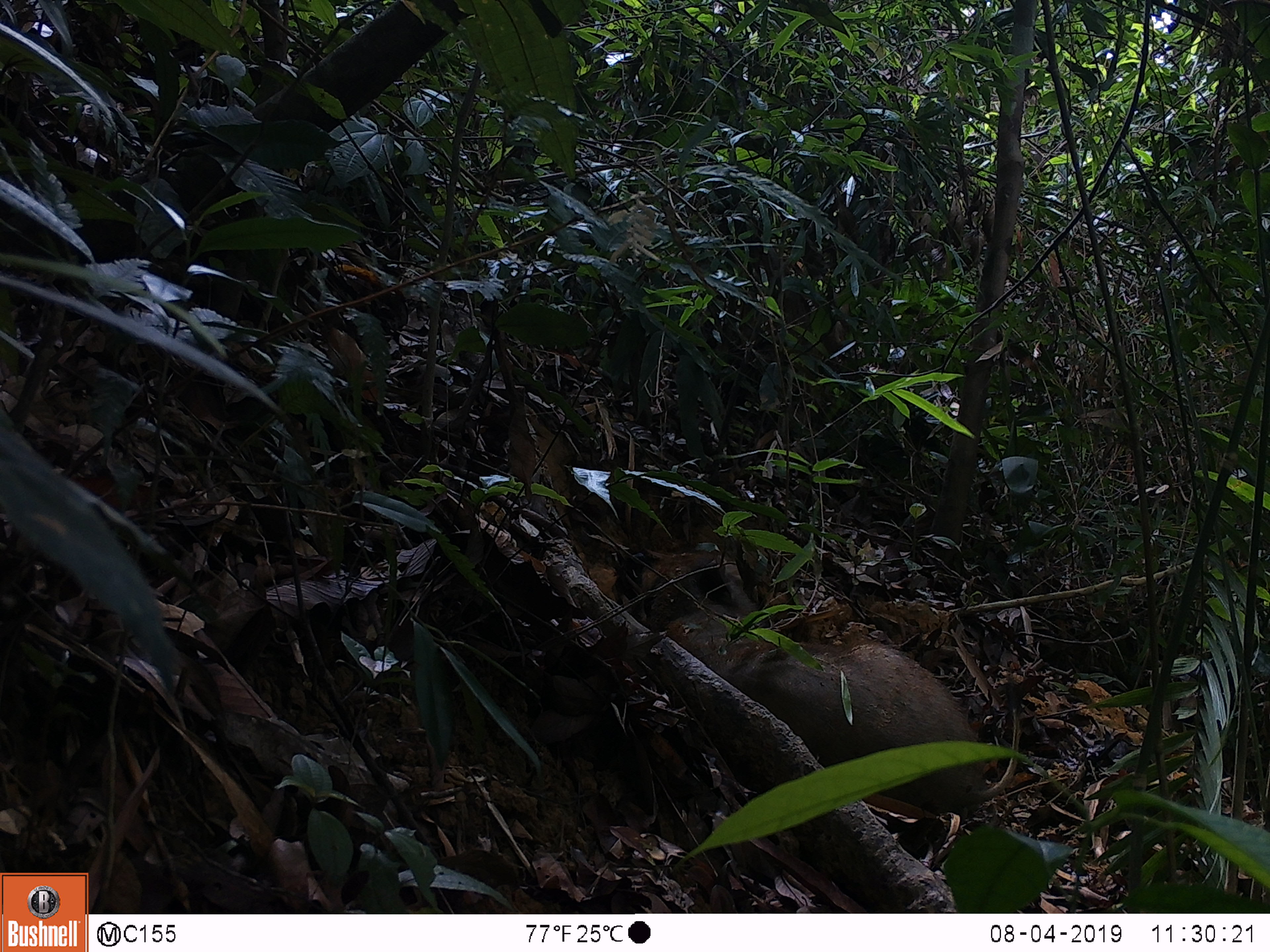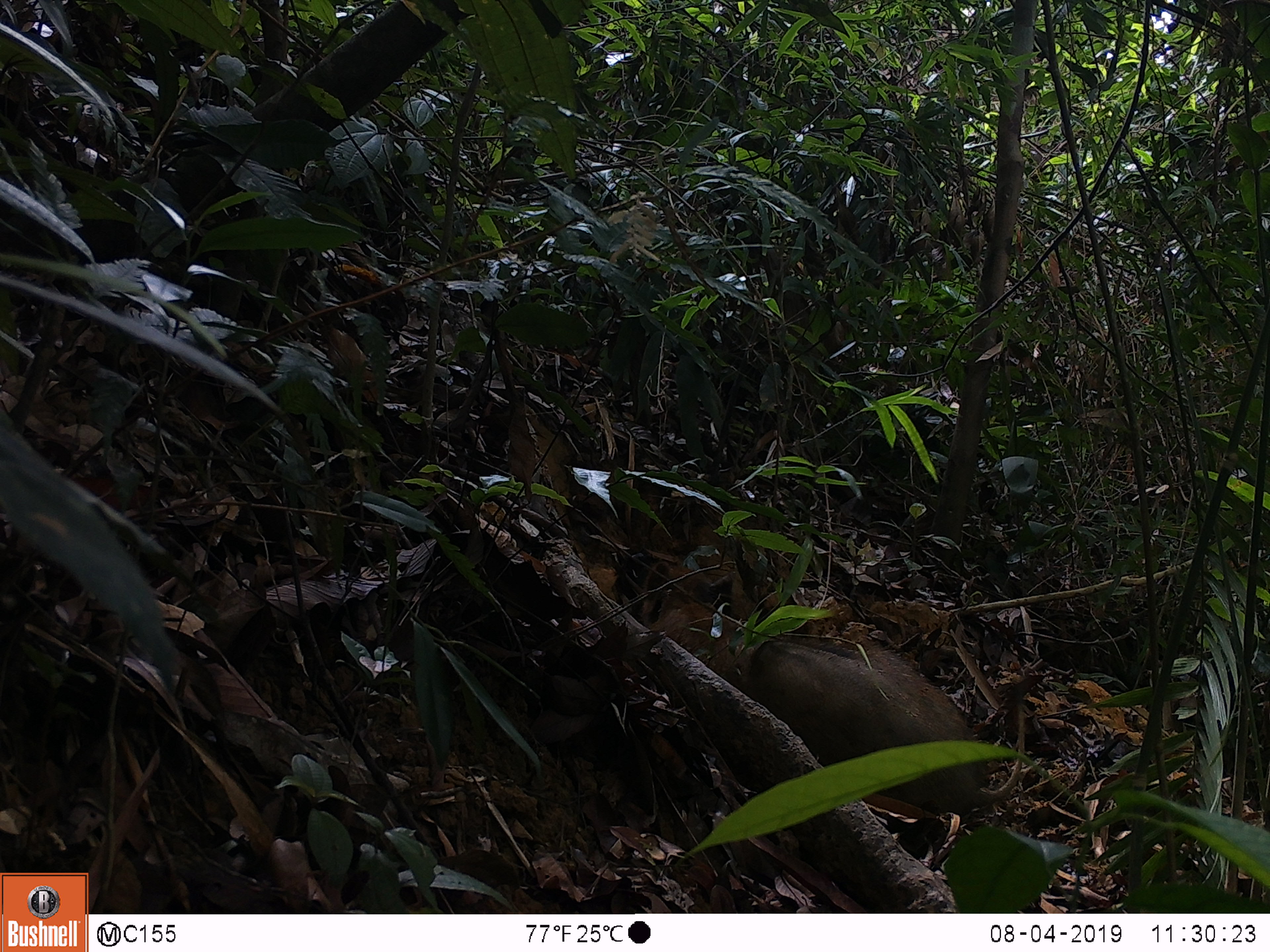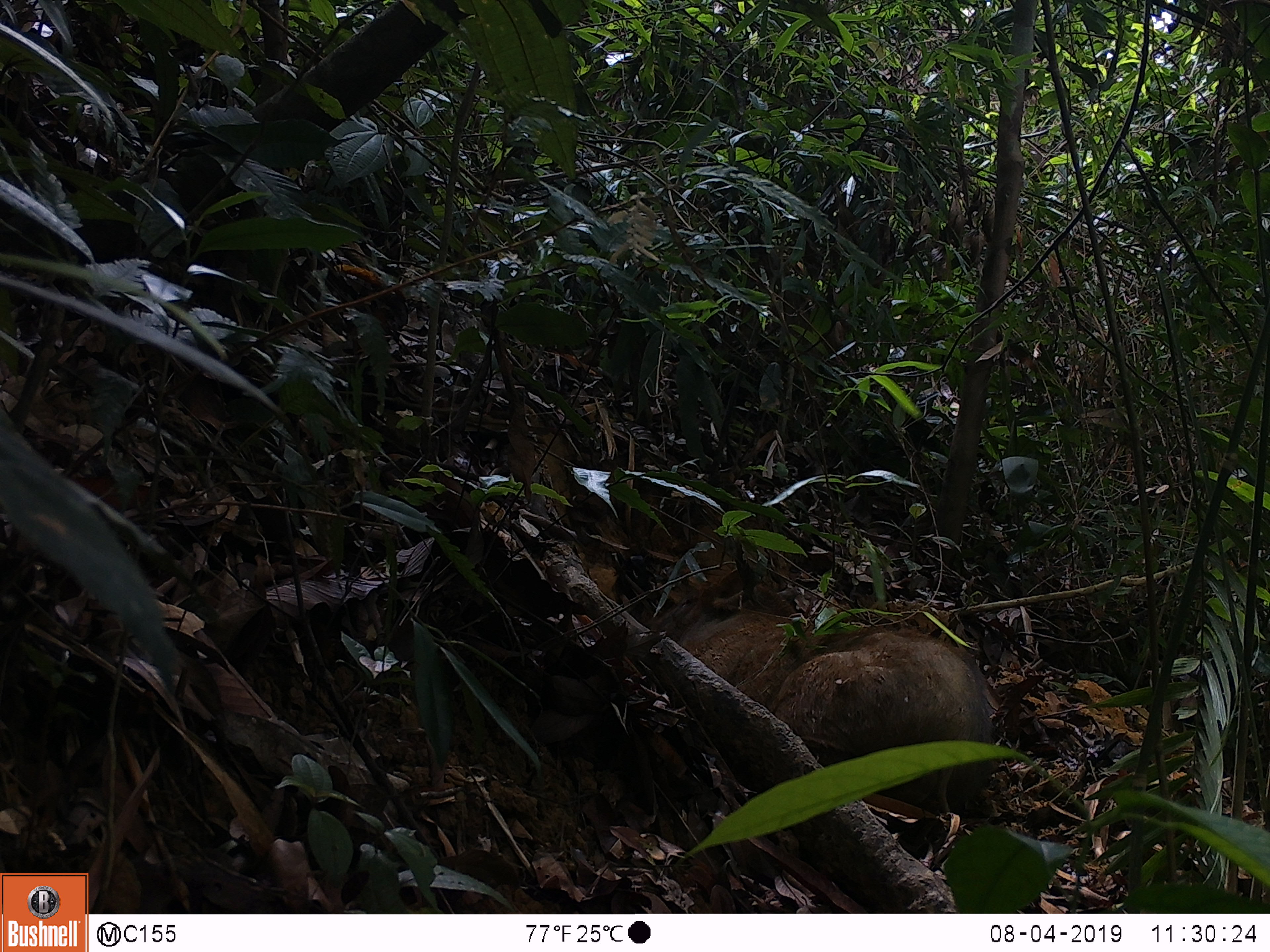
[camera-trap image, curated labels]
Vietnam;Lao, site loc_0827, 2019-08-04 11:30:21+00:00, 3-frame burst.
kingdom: Animalia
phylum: Chordata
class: Mammalia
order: Artiodactyla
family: Suidae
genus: Sus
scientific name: Sus scrofa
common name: eurasian wild pig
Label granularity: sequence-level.